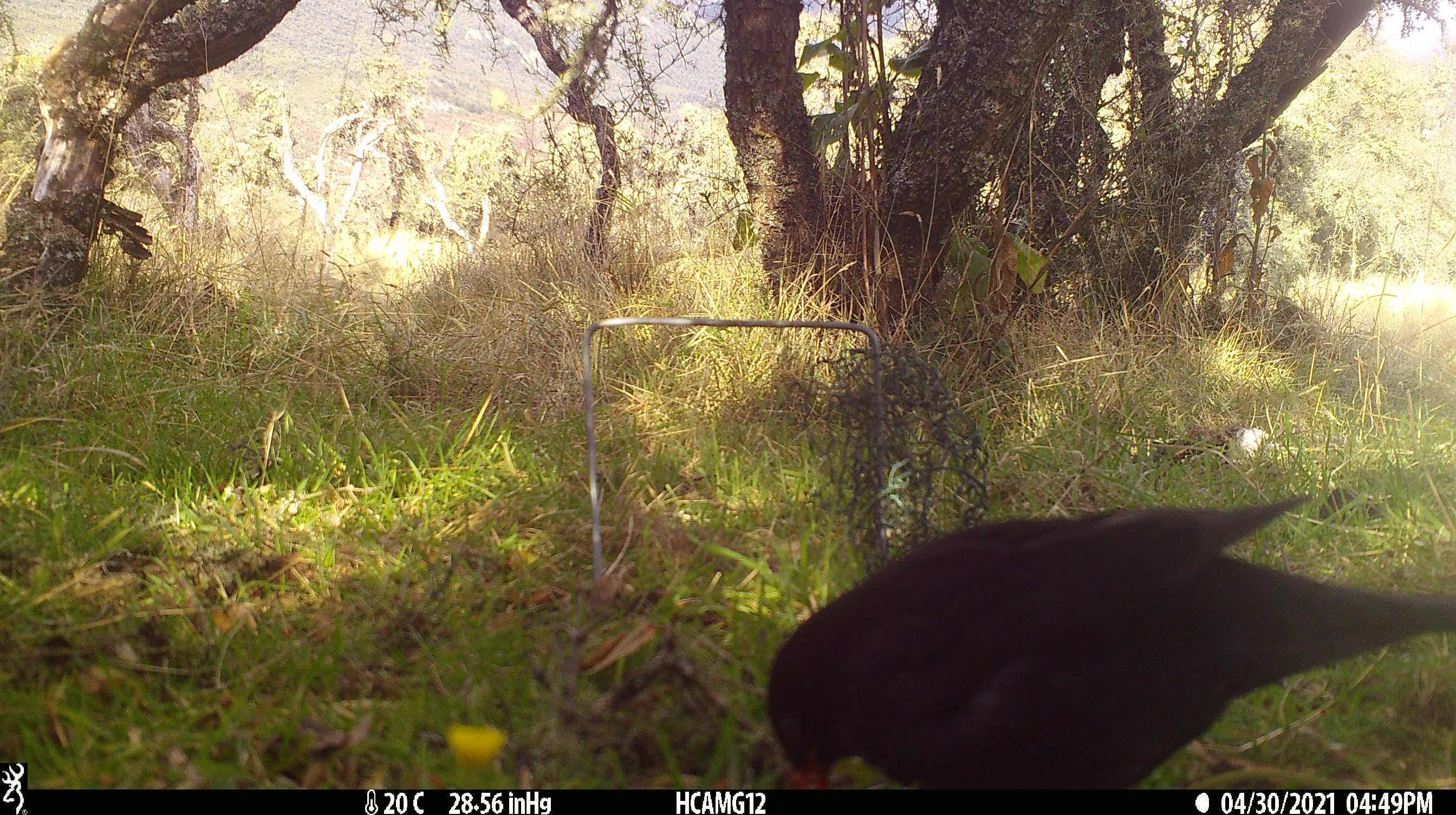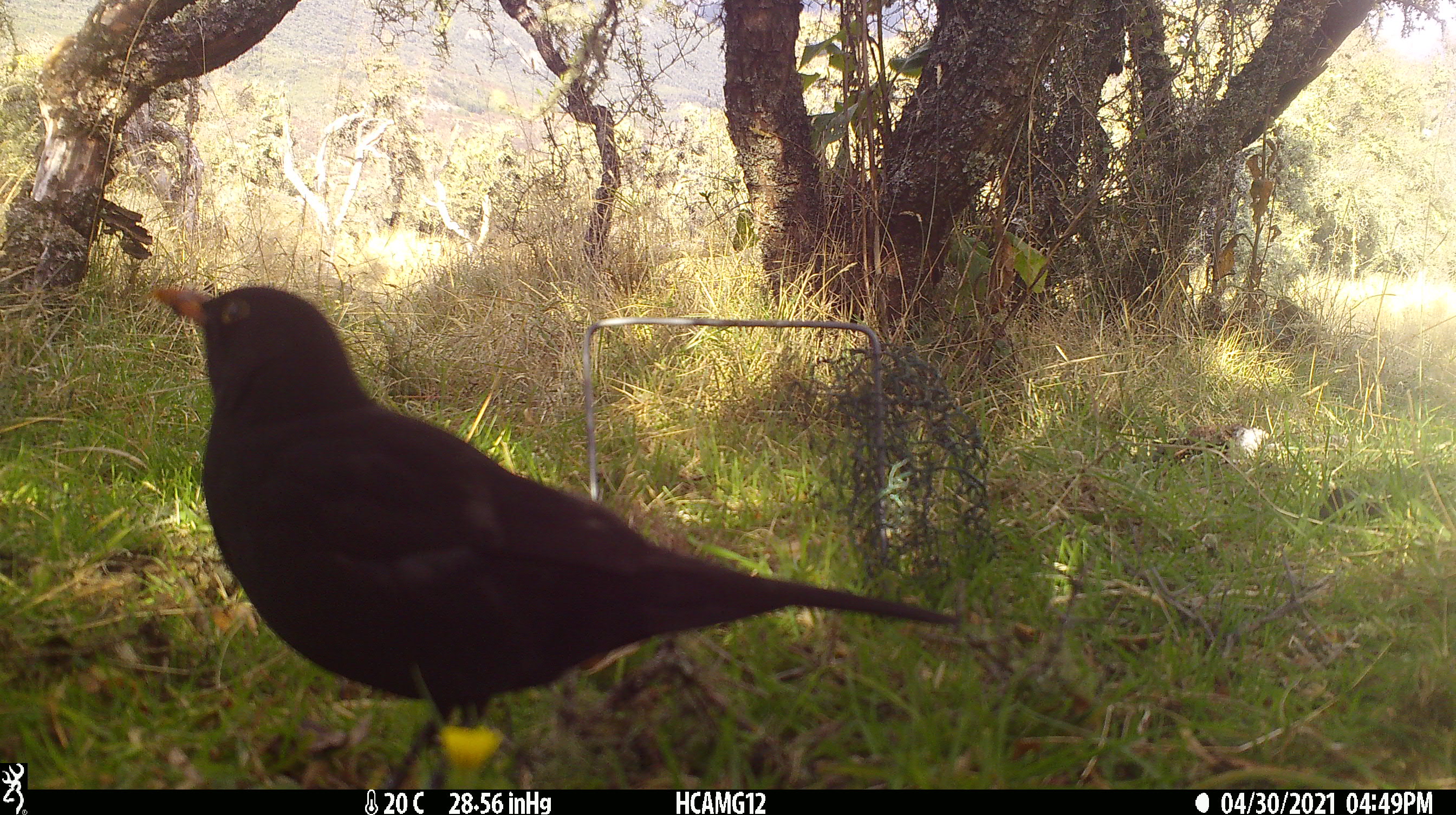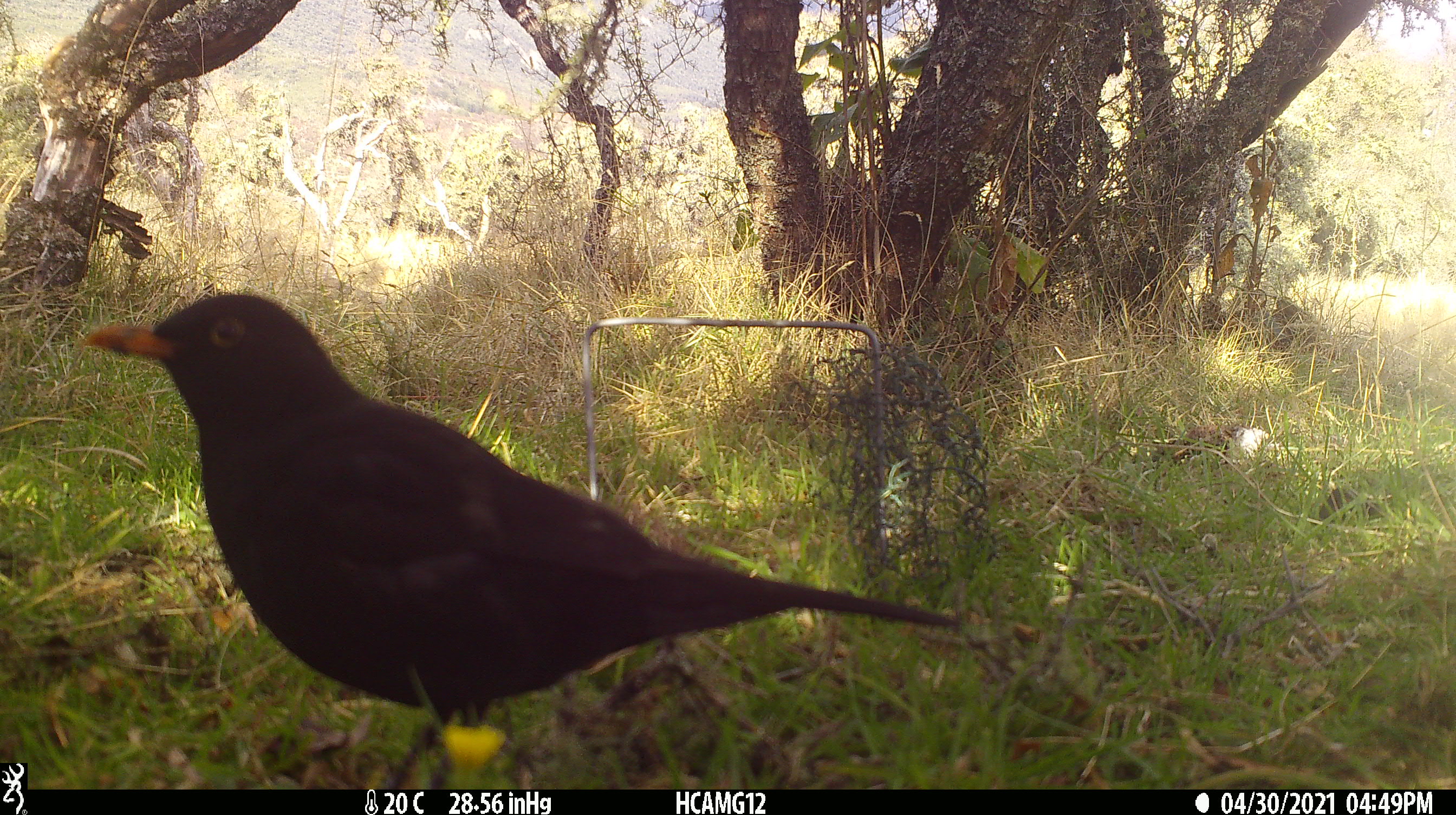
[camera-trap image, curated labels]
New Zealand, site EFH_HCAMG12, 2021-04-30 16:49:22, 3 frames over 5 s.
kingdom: Animalia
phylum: Chordata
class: Aves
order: Passeriformes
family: Turdidae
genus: Turdus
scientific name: Turdus merula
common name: eurasian blackbird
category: blackbird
Blackbird (eurasian blackbird) (Turdus merula).